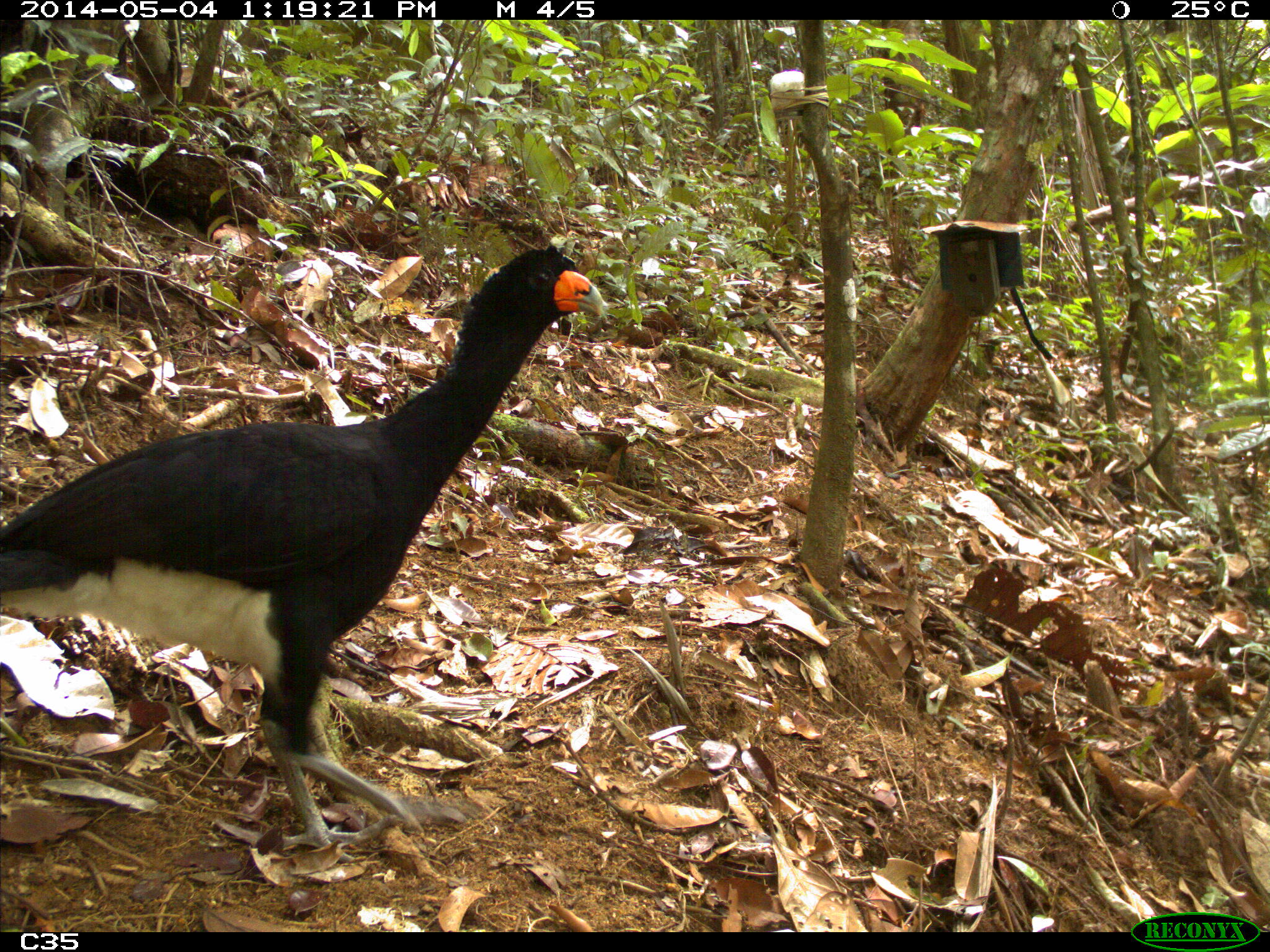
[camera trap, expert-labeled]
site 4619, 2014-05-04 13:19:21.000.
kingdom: Animalia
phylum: Chordata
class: Aves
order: Galliformes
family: Cracidae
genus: Crax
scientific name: Crax alector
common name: black curassow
Crax alector (black curassow), count 2, age adult, sex female.